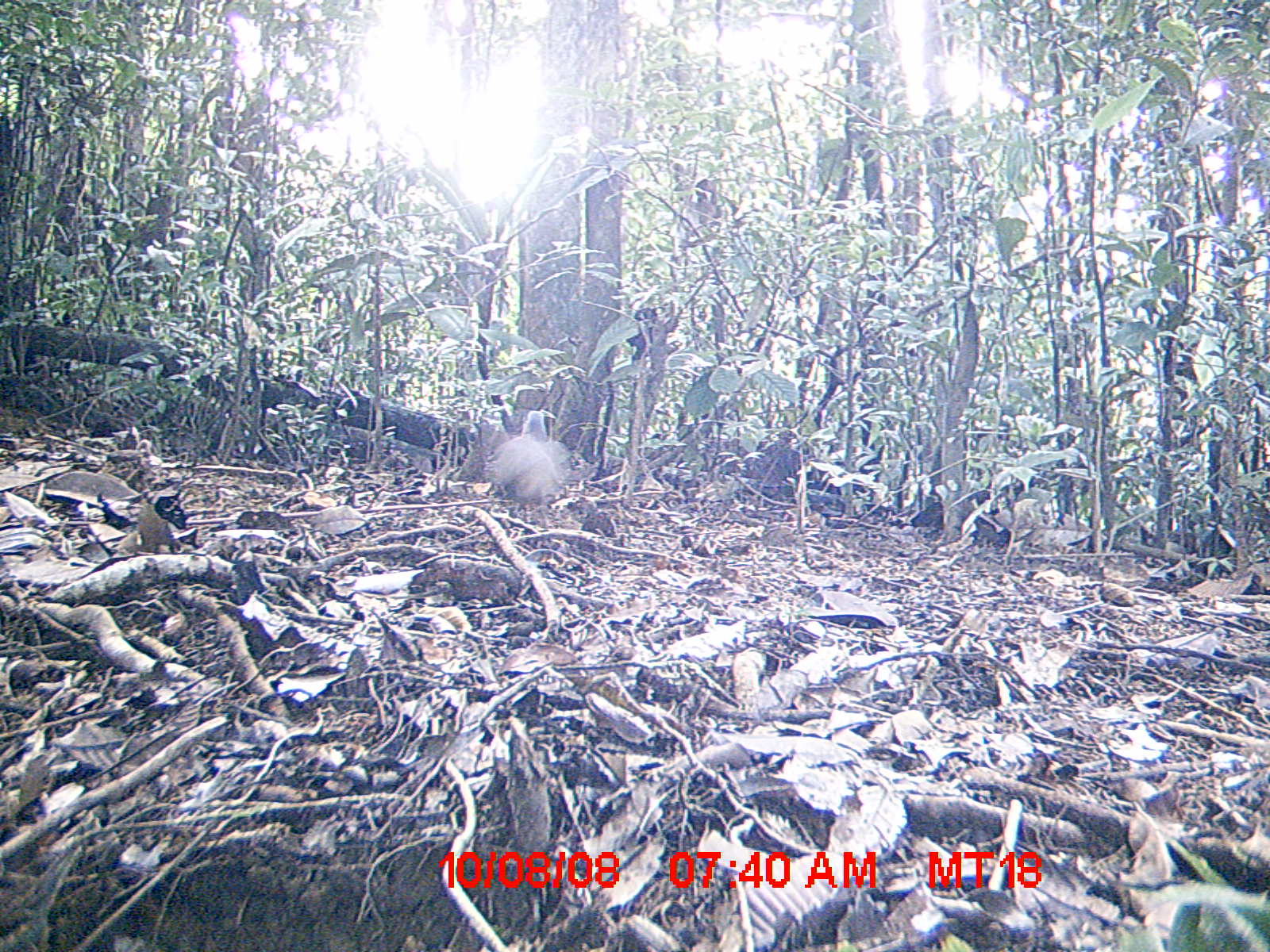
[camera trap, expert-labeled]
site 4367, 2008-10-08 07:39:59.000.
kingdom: Animalia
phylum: Chordata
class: Aves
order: Columbiformes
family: Columbidae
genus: Streptopelia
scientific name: Streptopelia picturata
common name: madagascar turtle-dove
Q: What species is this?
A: Streptopelia picturata (madagascar turtle-dove).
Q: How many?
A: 1.